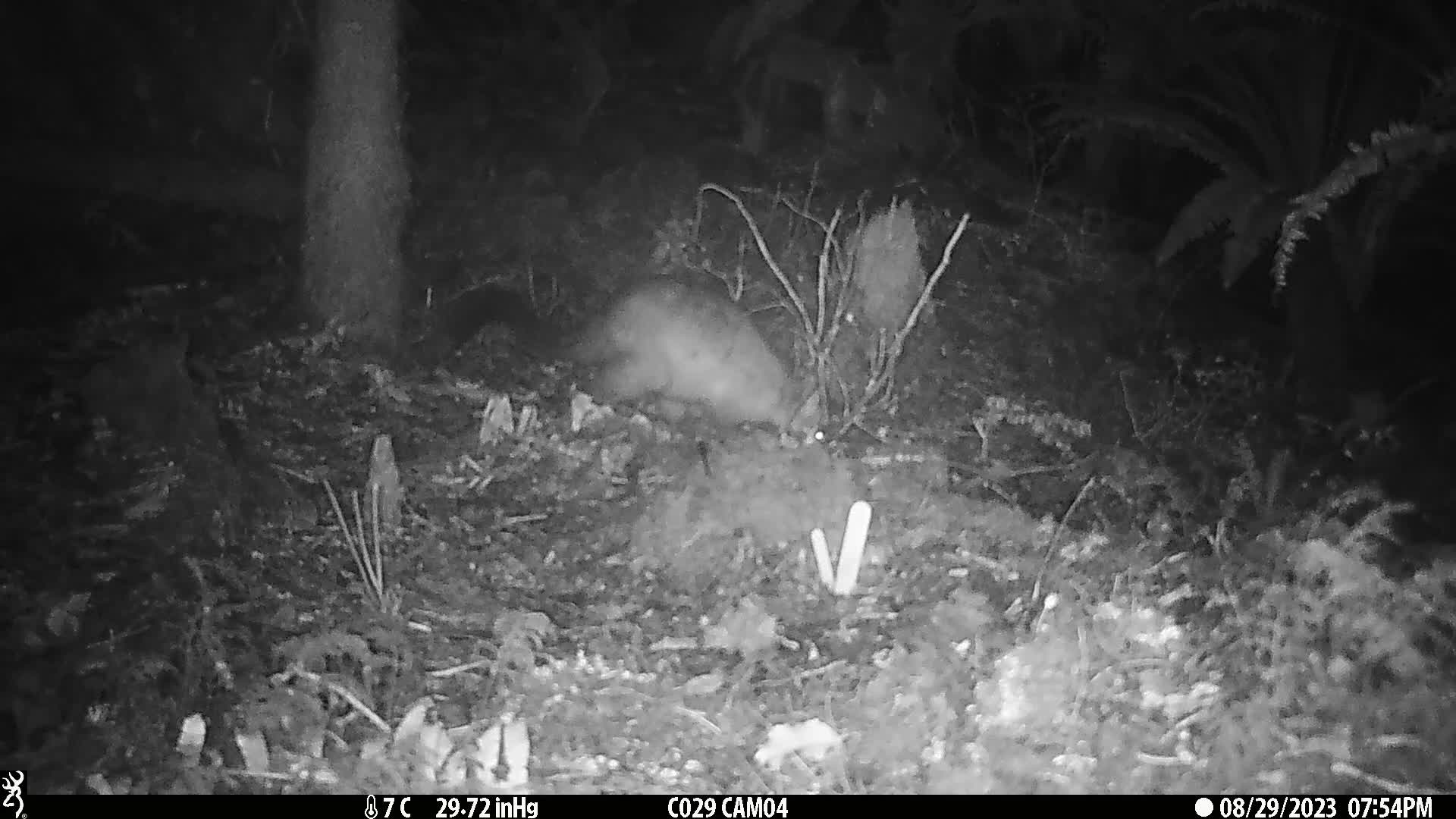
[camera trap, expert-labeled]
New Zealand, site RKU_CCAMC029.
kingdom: Animalia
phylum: Chordata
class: Mammalia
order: Diprotodontia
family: Phalangeridae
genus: Trichosurus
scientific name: Trichosurus vulpecula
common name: common brushtail possum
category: possum